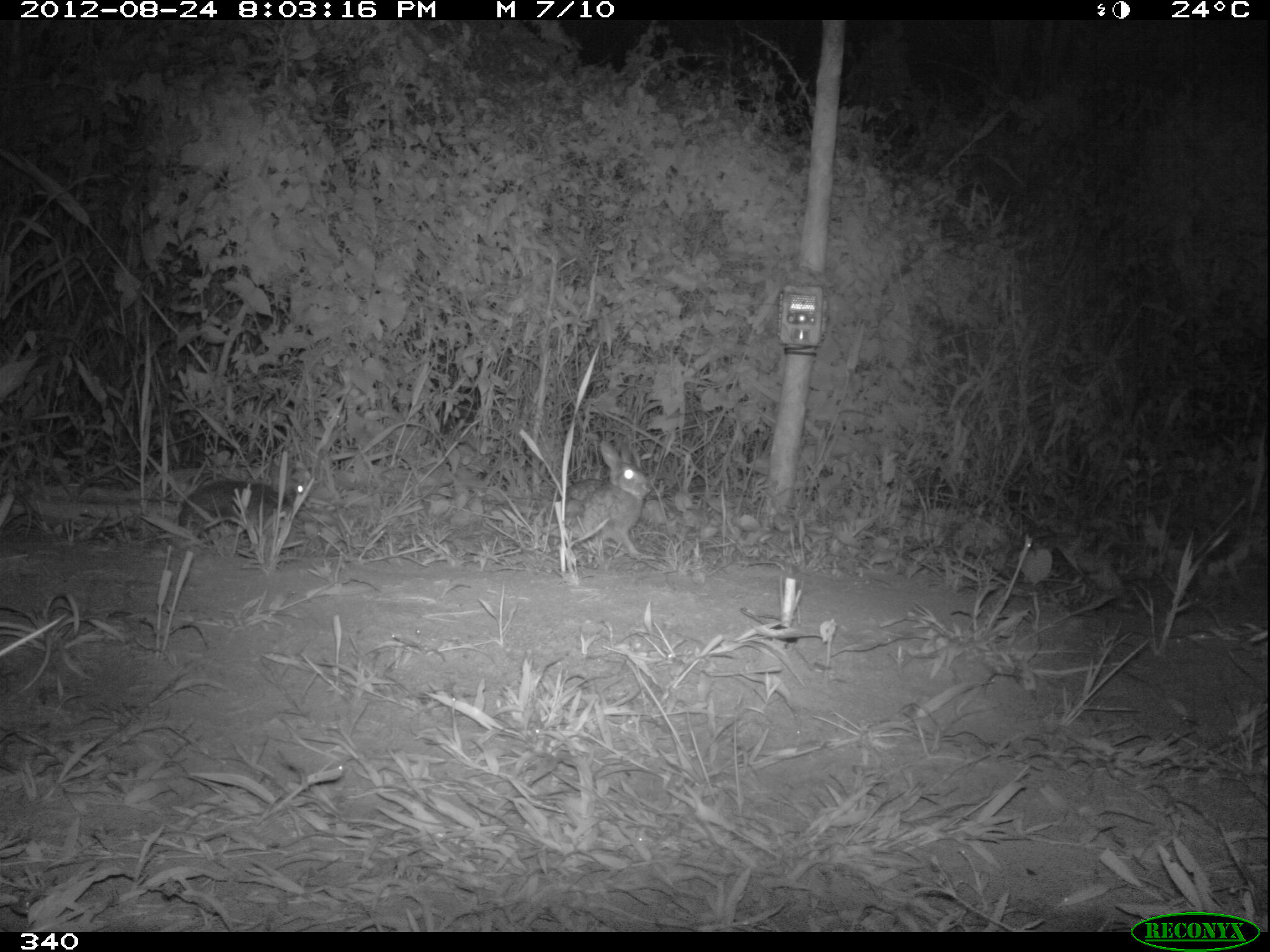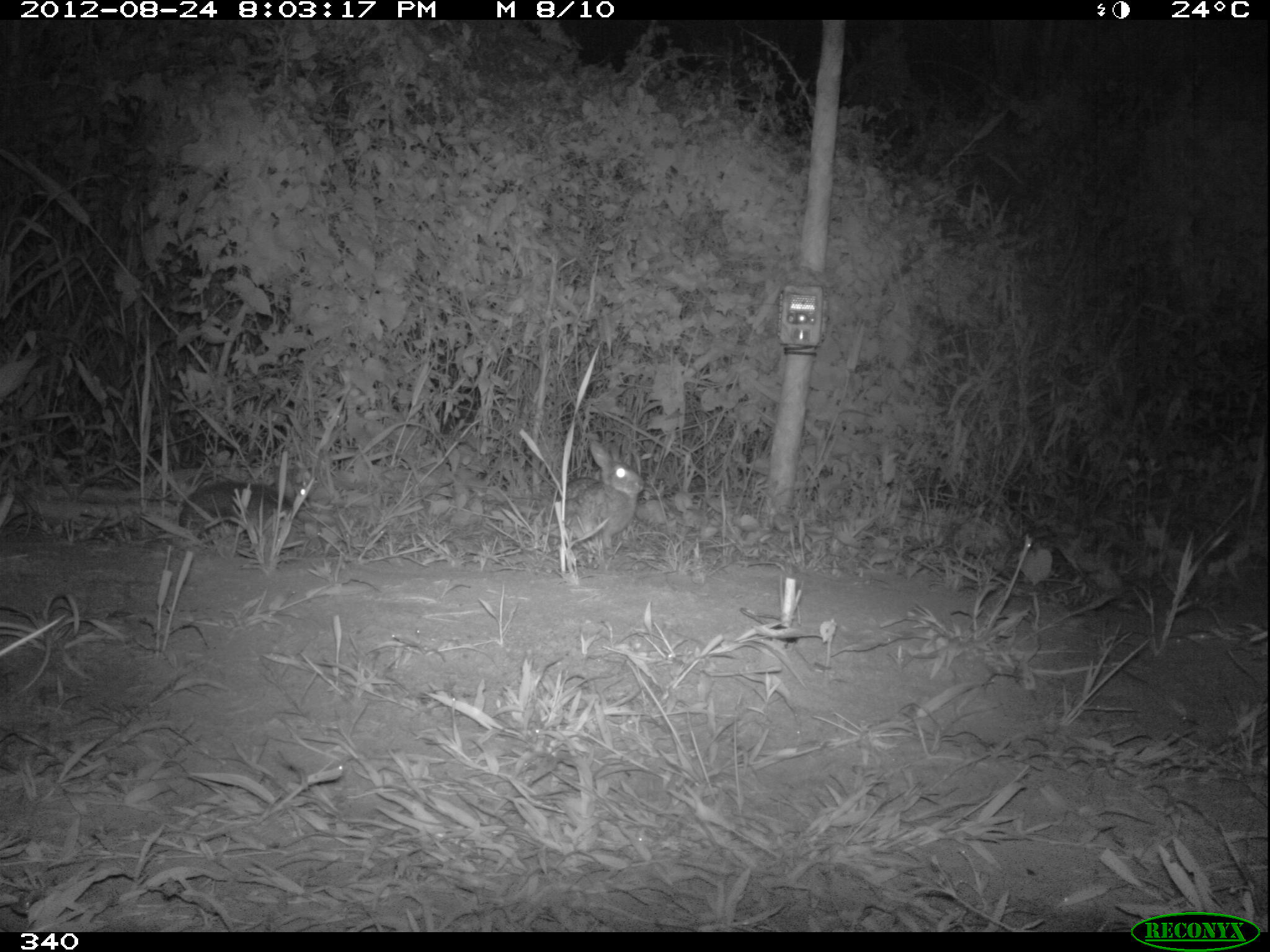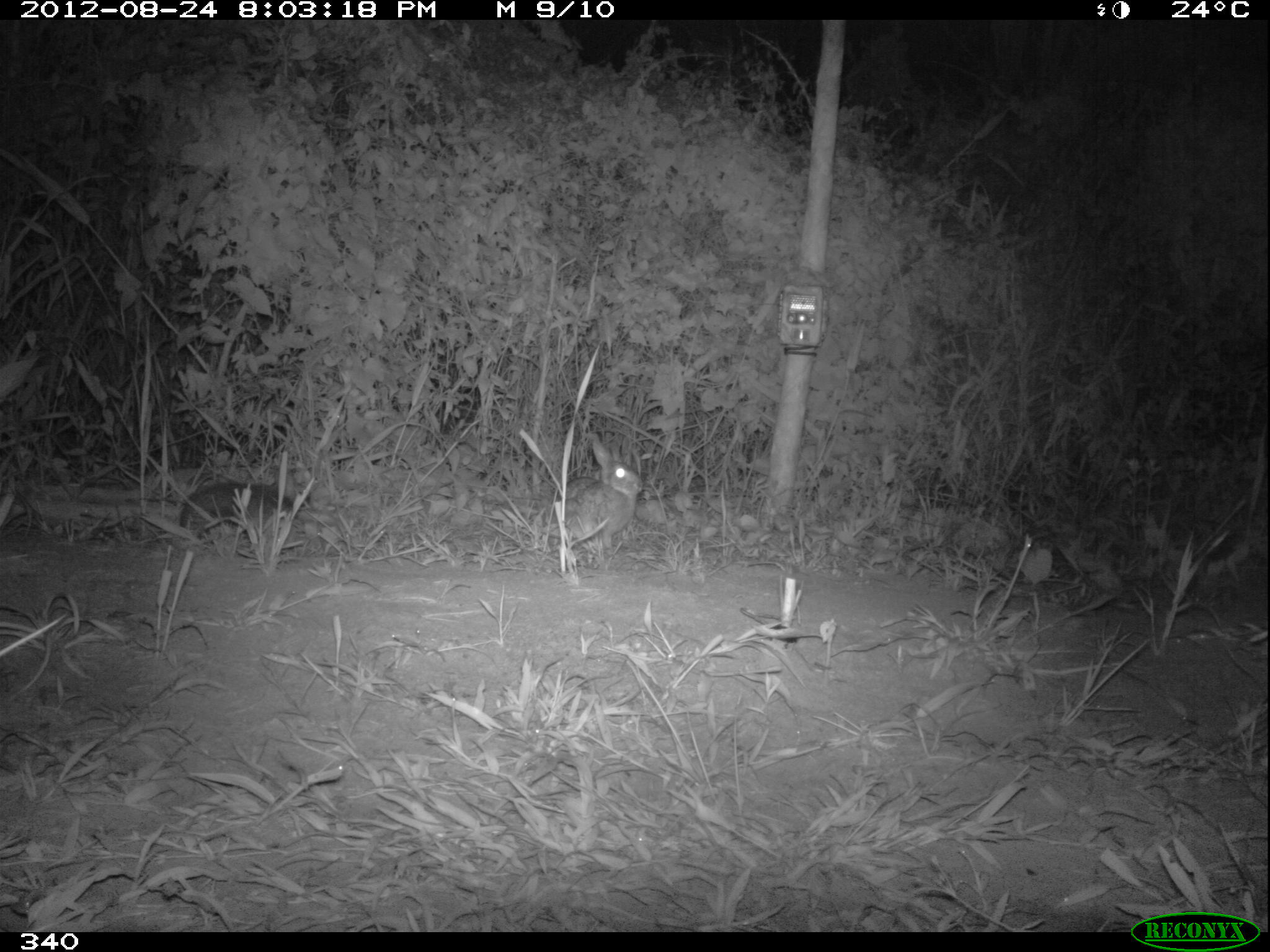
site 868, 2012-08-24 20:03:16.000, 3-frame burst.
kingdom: Animalia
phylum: Chordata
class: Mammalia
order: Lagomorpha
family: Leporidae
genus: Sylvilagus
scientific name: Sylvilagus brasiliensis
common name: tapeti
Sylvilagus brasiliensis (tapeti).